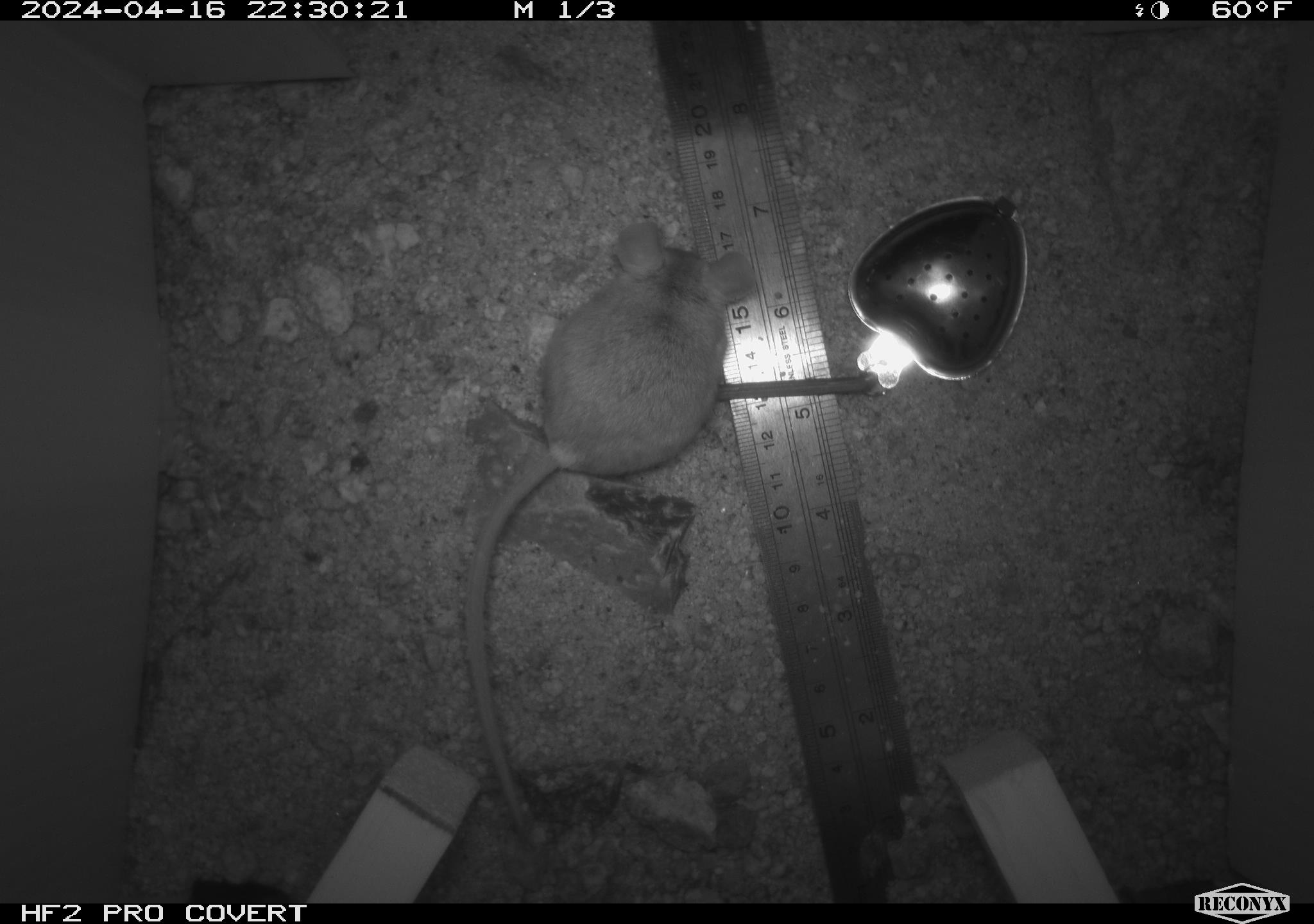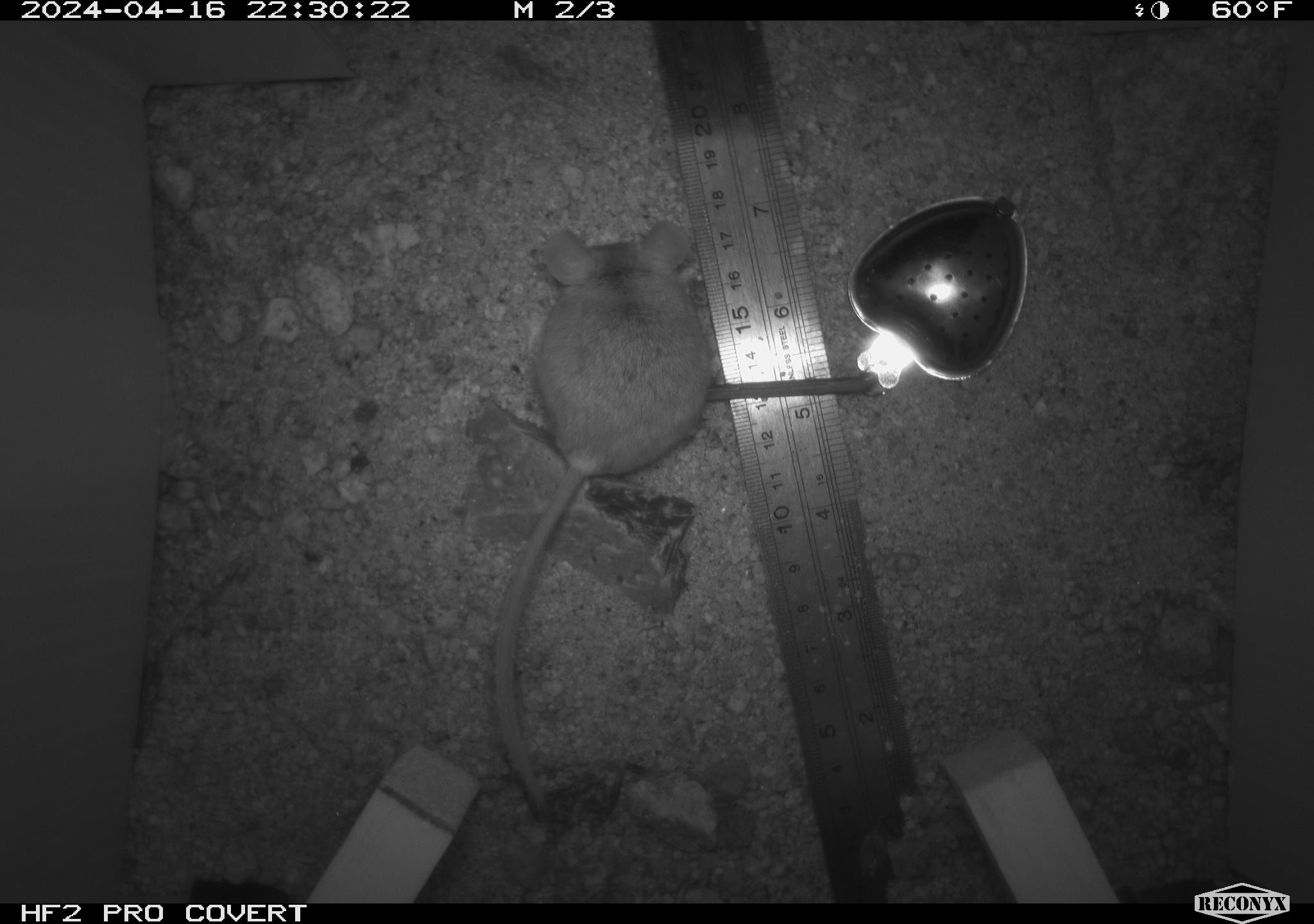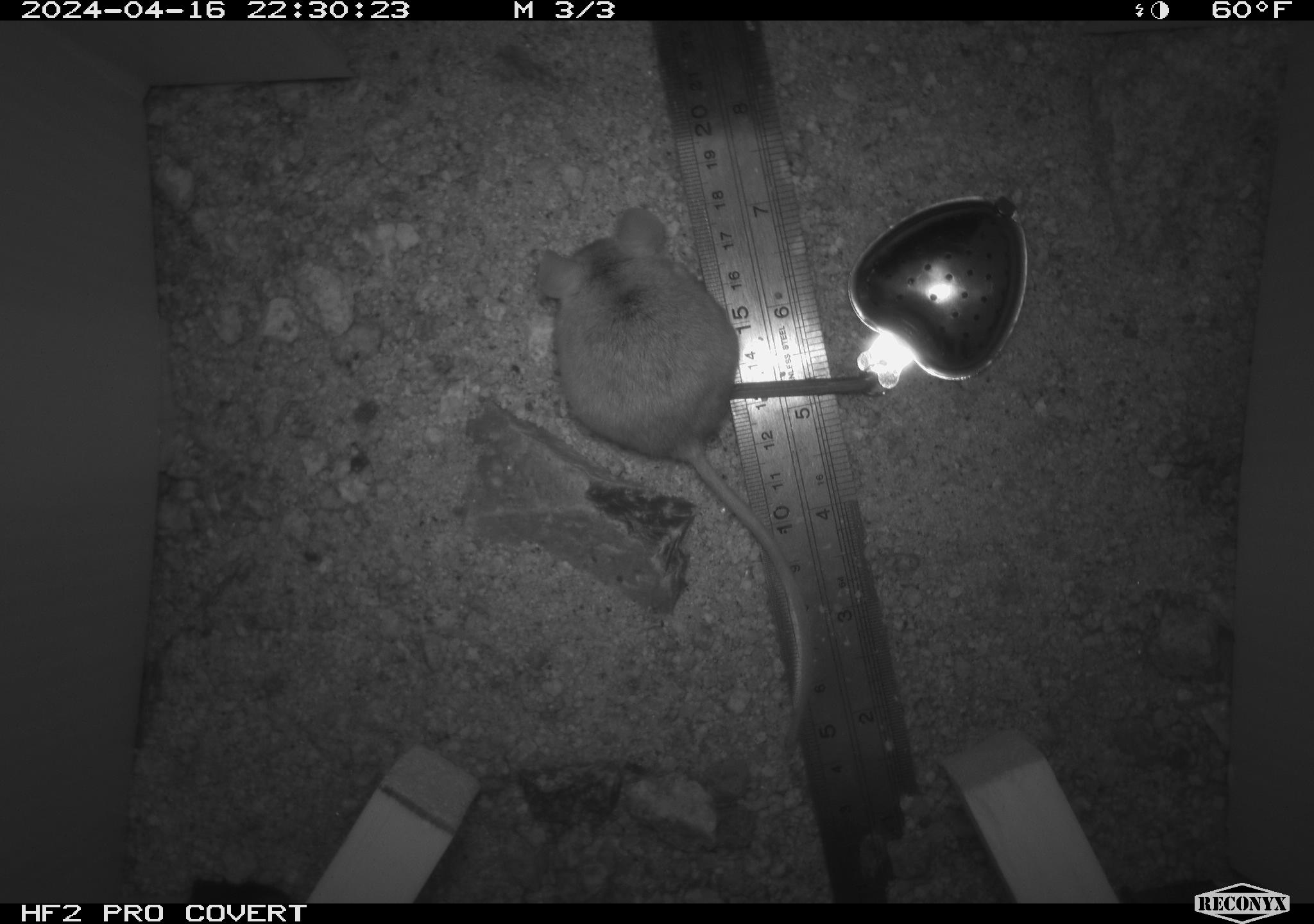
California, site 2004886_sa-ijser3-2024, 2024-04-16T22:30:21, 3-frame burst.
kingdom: Animalia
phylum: Chordata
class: Mammalia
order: Rodentia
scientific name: Rodentia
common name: mouse species